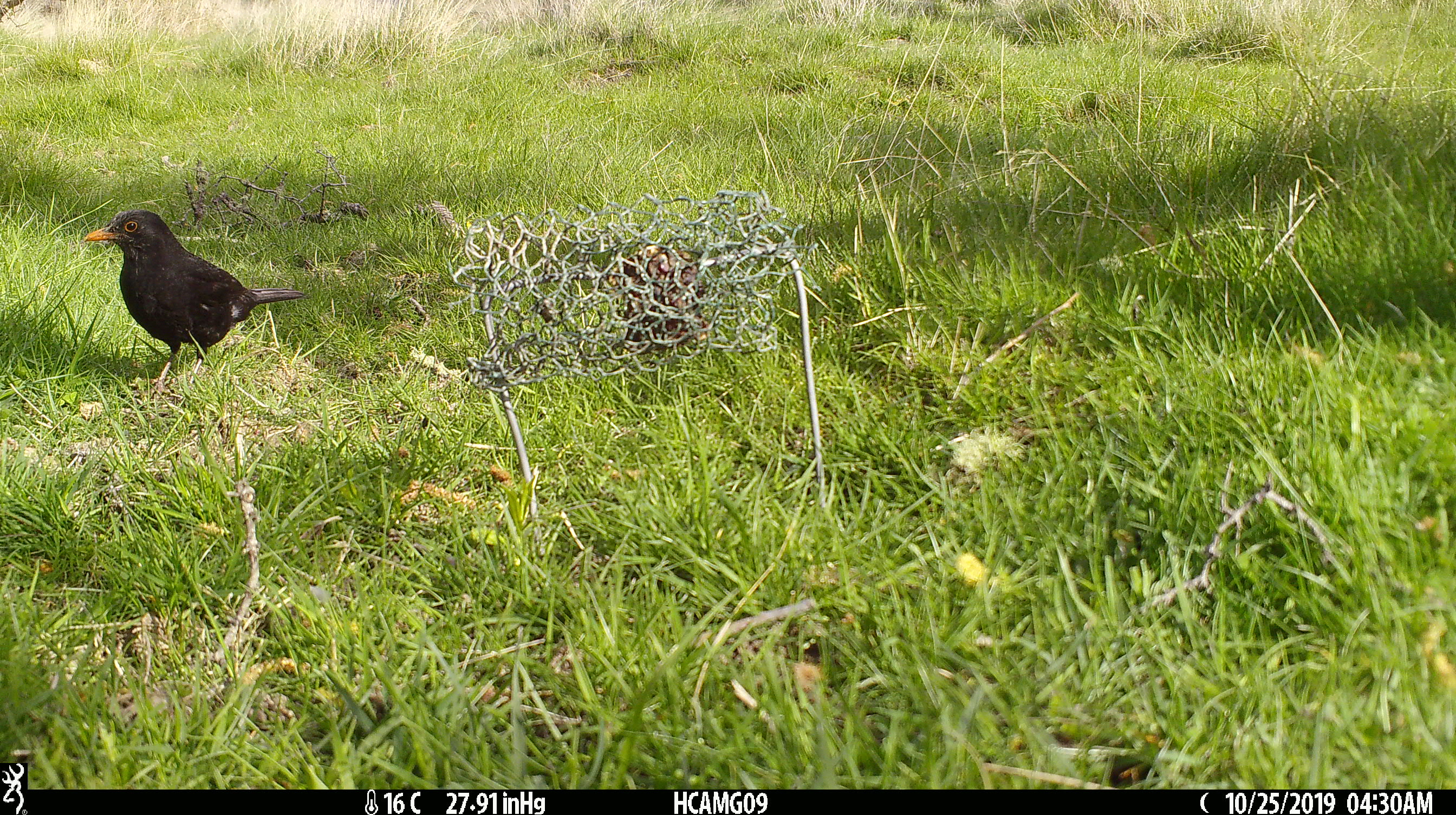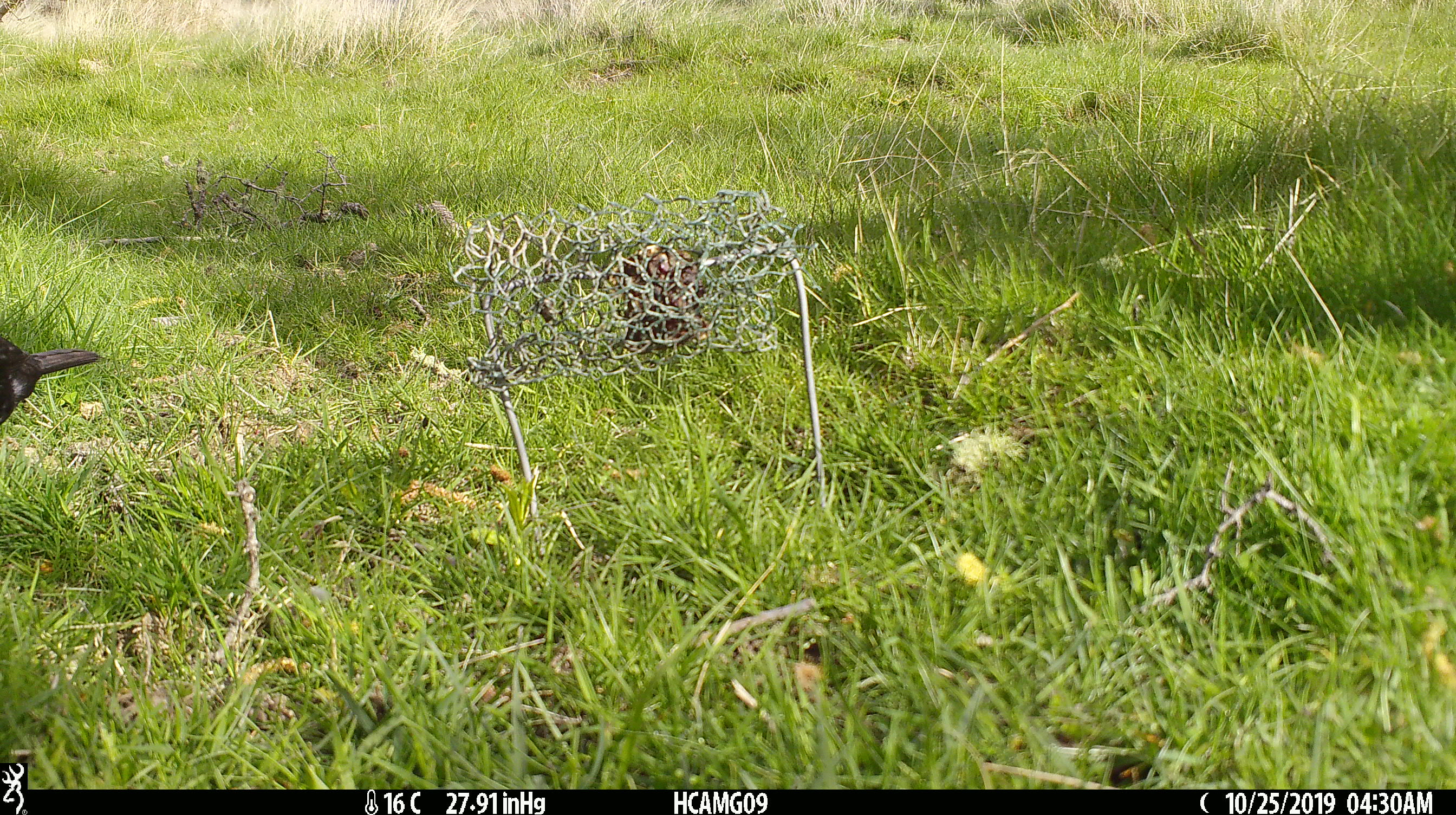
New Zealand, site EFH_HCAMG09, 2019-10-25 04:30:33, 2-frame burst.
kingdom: Animalia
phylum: Chordata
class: Aves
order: Passeriformes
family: Turdidae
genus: Turdus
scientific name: Turdus merula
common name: eurasian blackbird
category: blackbird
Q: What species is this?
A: Blackbird (eurasian blackbird) (Turdus merula).